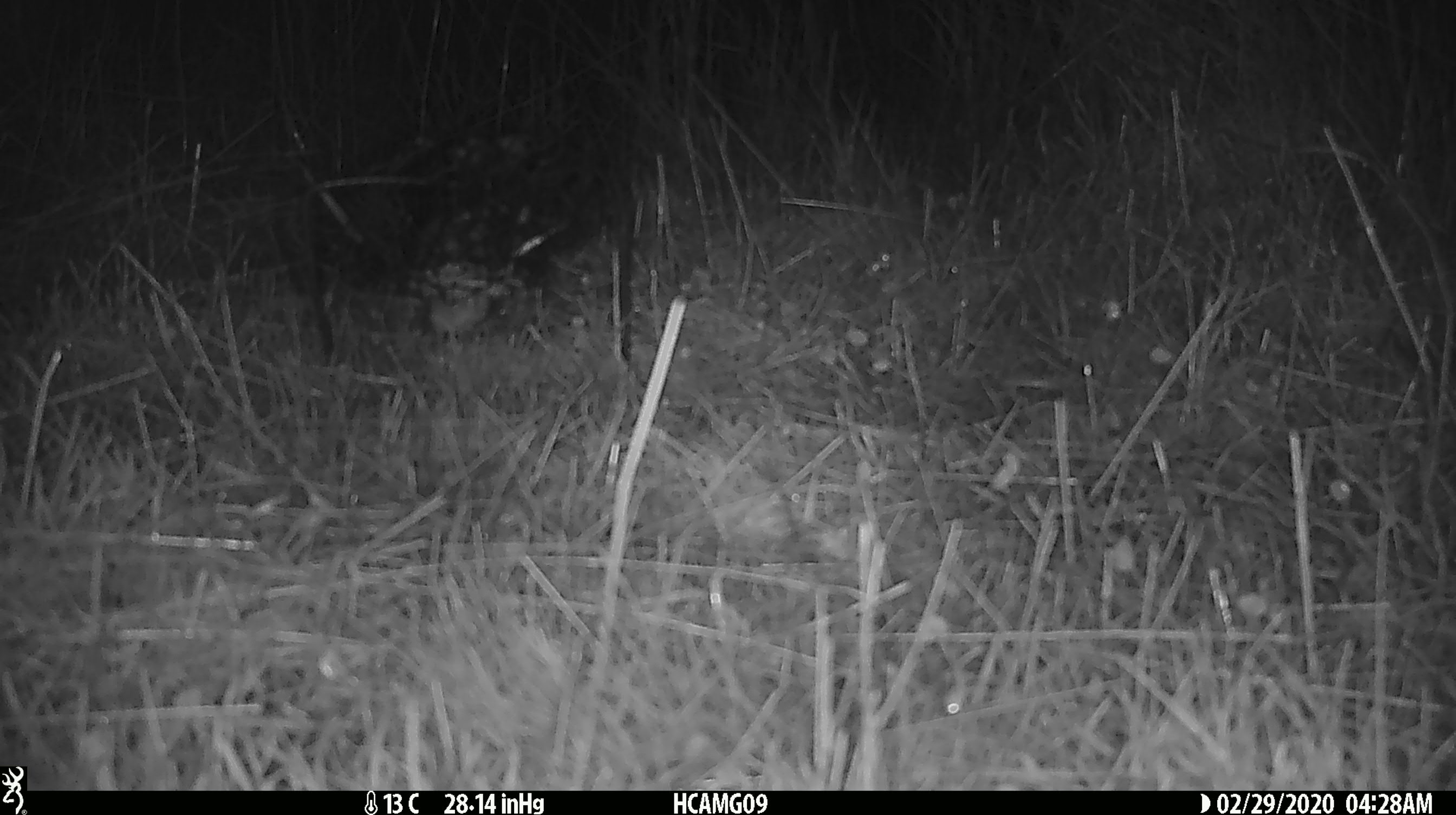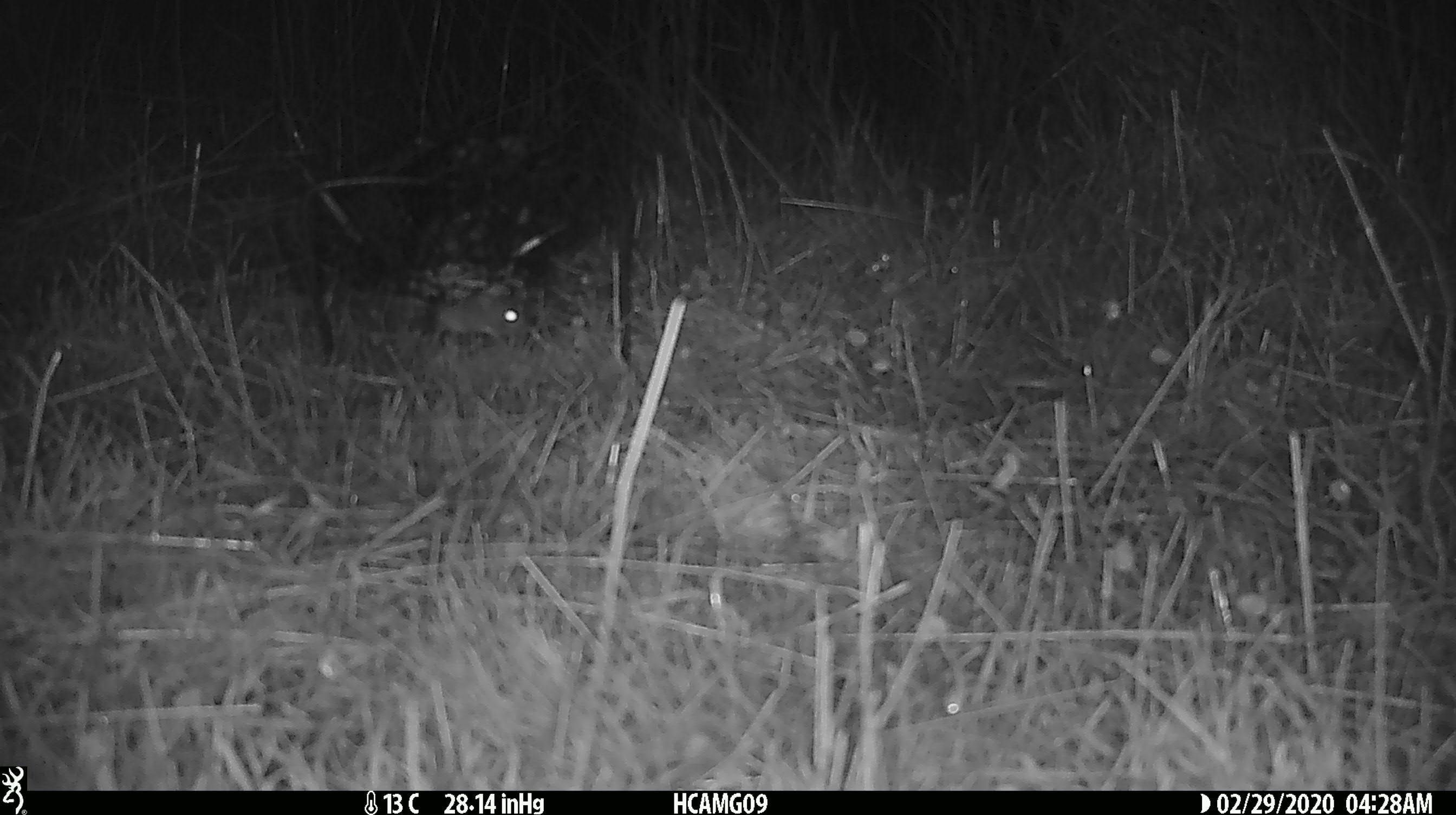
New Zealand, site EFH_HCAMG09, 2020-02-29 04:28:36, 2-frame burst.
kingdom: Animalia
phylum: Chordata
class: Mammalia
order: Rodentia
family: Muridae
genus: Mus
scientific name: Mus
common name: mouse